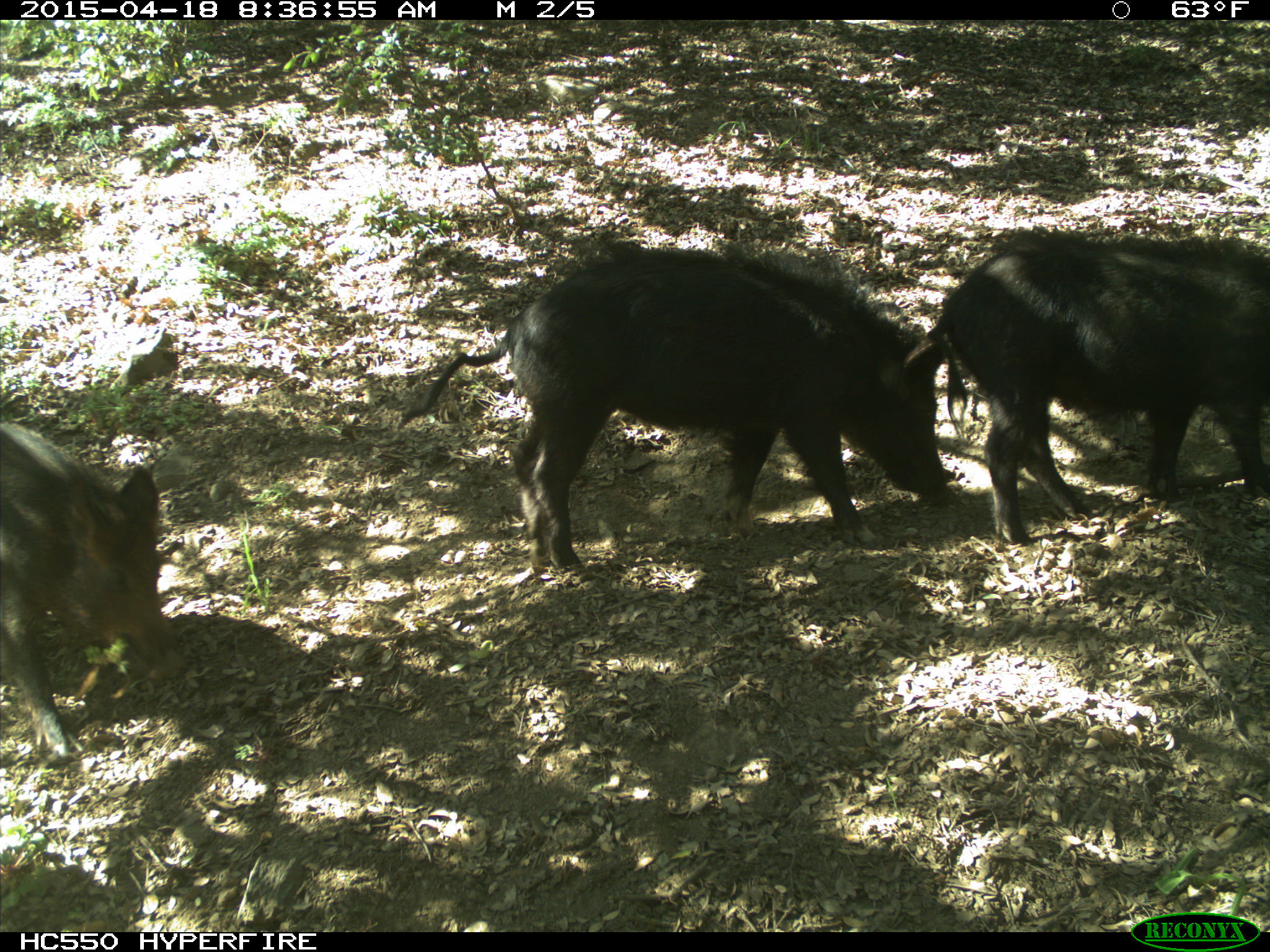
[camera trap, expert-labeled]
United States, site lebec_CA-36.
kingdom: Animalia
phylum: Chordata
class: Mammalia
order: Artiodactyla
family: Suidae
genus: Sus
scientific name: Sus scrofa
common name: wild boar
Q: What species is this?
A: Sus scrofa (wild boar).